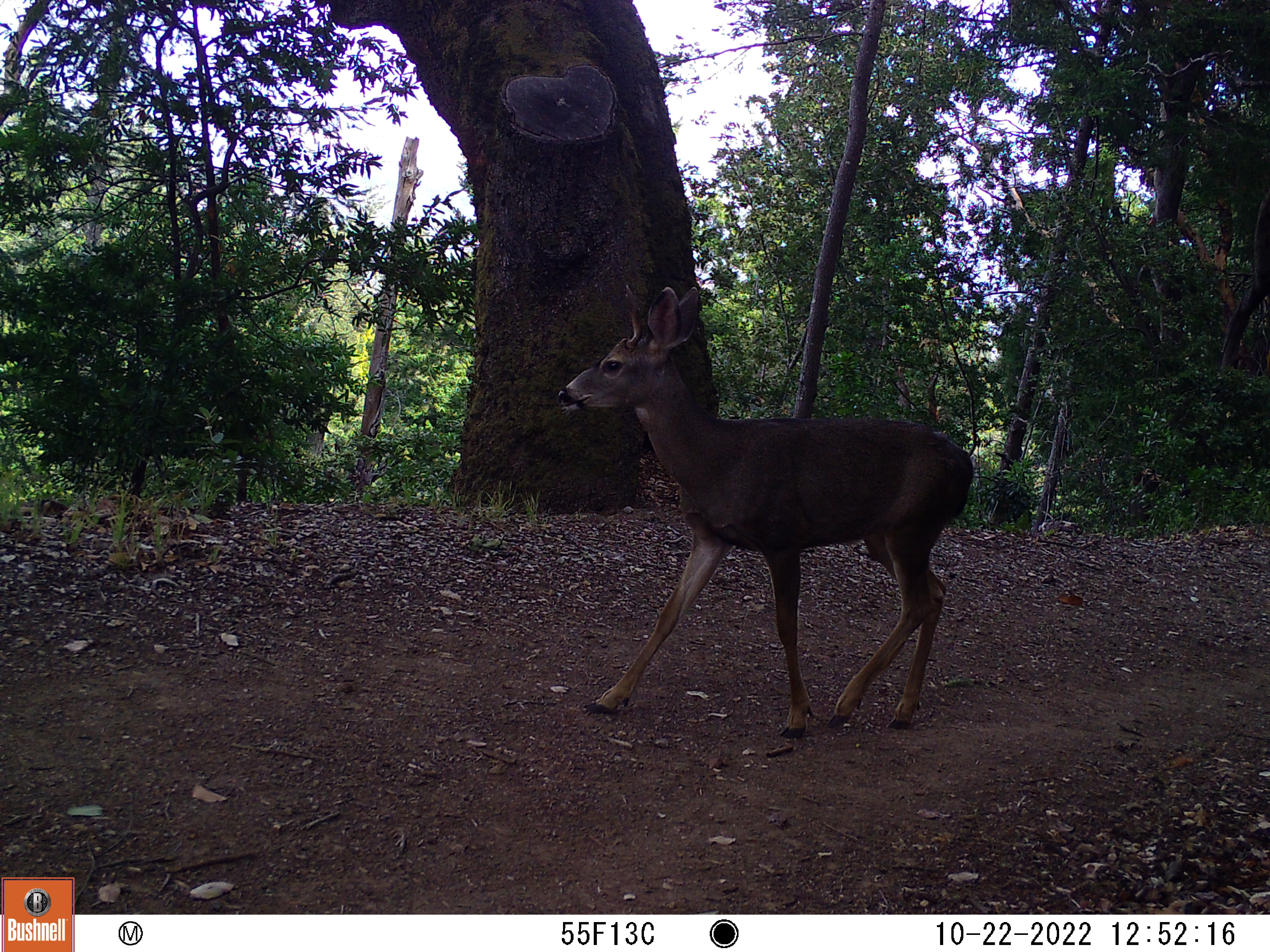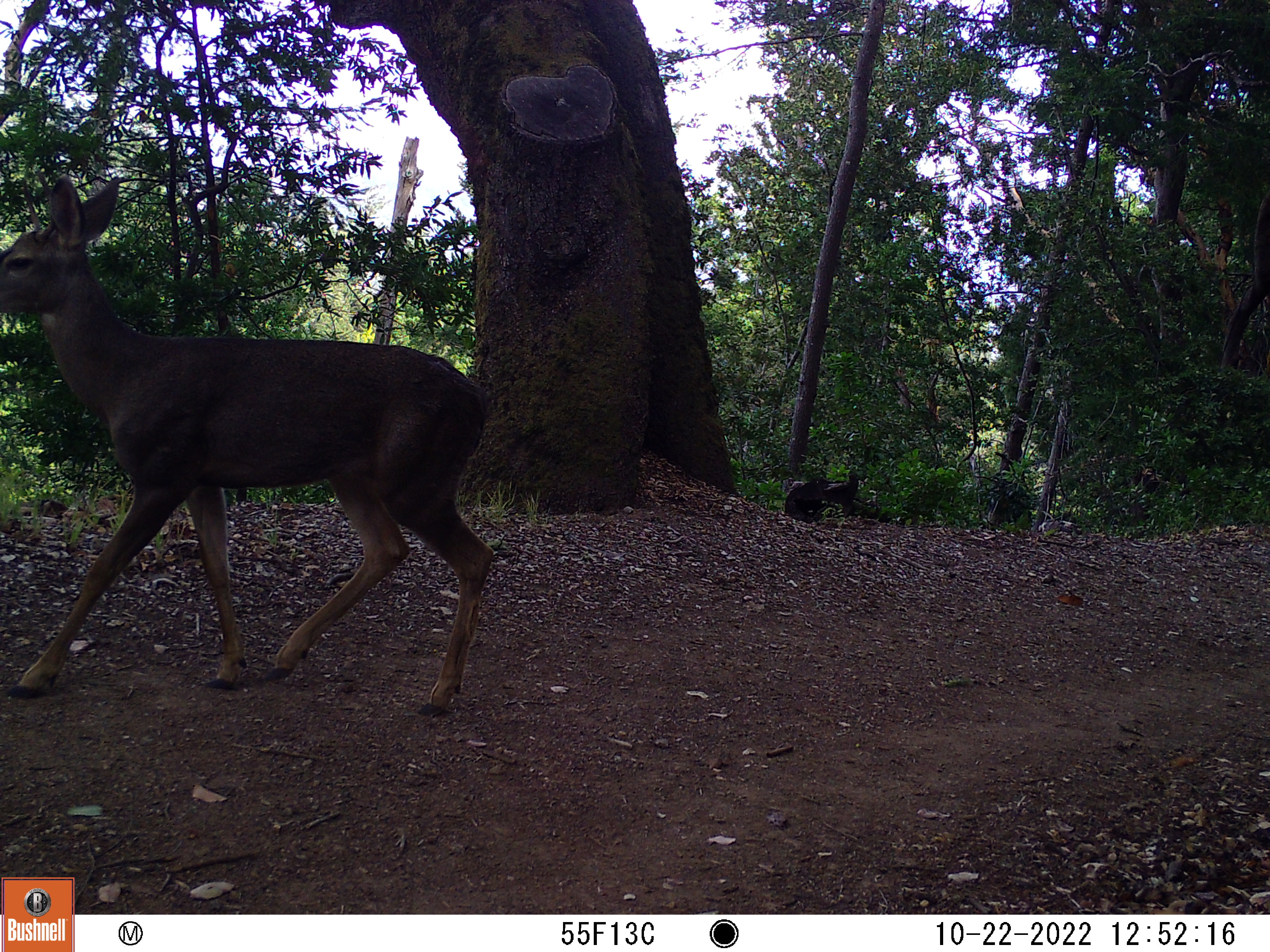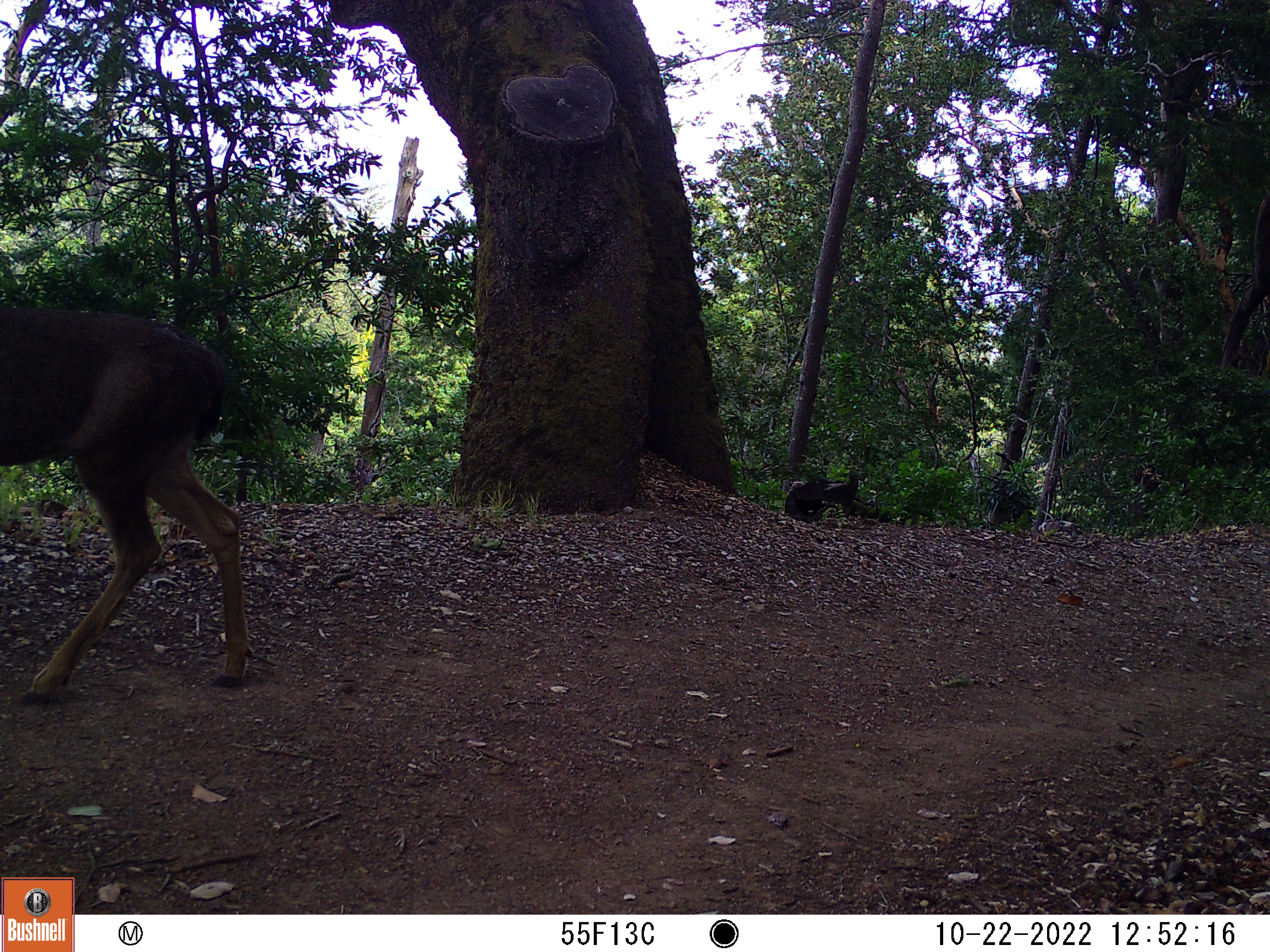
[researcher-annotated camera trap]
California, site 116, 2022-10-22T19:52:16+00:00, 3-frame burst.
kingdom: Animalia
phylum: Chordata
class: Mammalia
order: Artiodactyla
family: Cervidae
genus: Odocoileus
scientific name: Odocoileus hemionus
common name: mule deer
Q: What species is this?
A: Mule deer (Odocoileus hemionus).